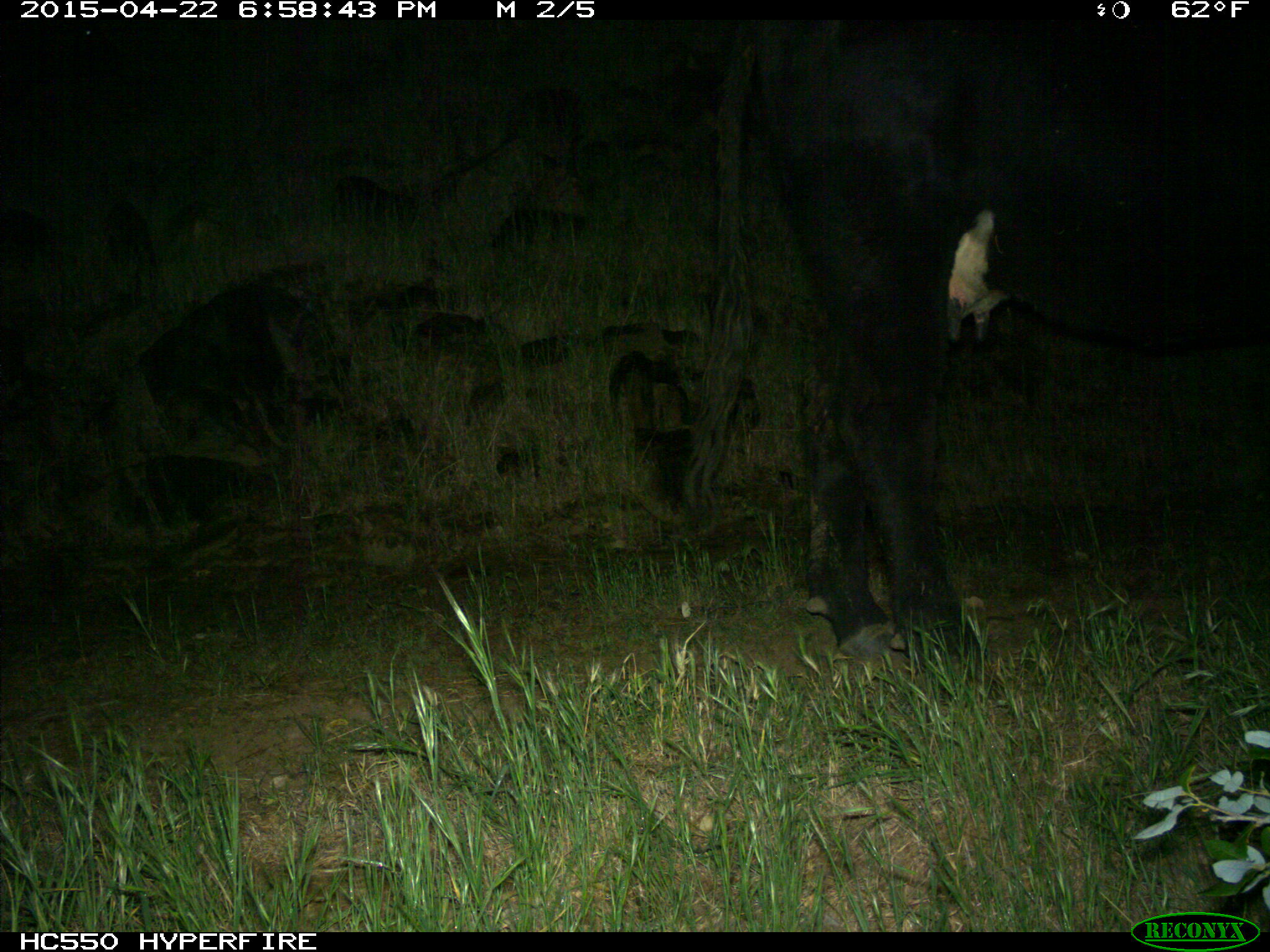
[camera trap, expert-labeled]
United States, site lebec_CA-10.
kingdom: Animalia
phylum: Chordata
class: Mammalia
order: Artiodactyla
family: Bovidae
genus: Bos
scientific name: Bos taurus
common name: domestic cow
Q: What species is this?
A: Bos taurus (domestic cow).